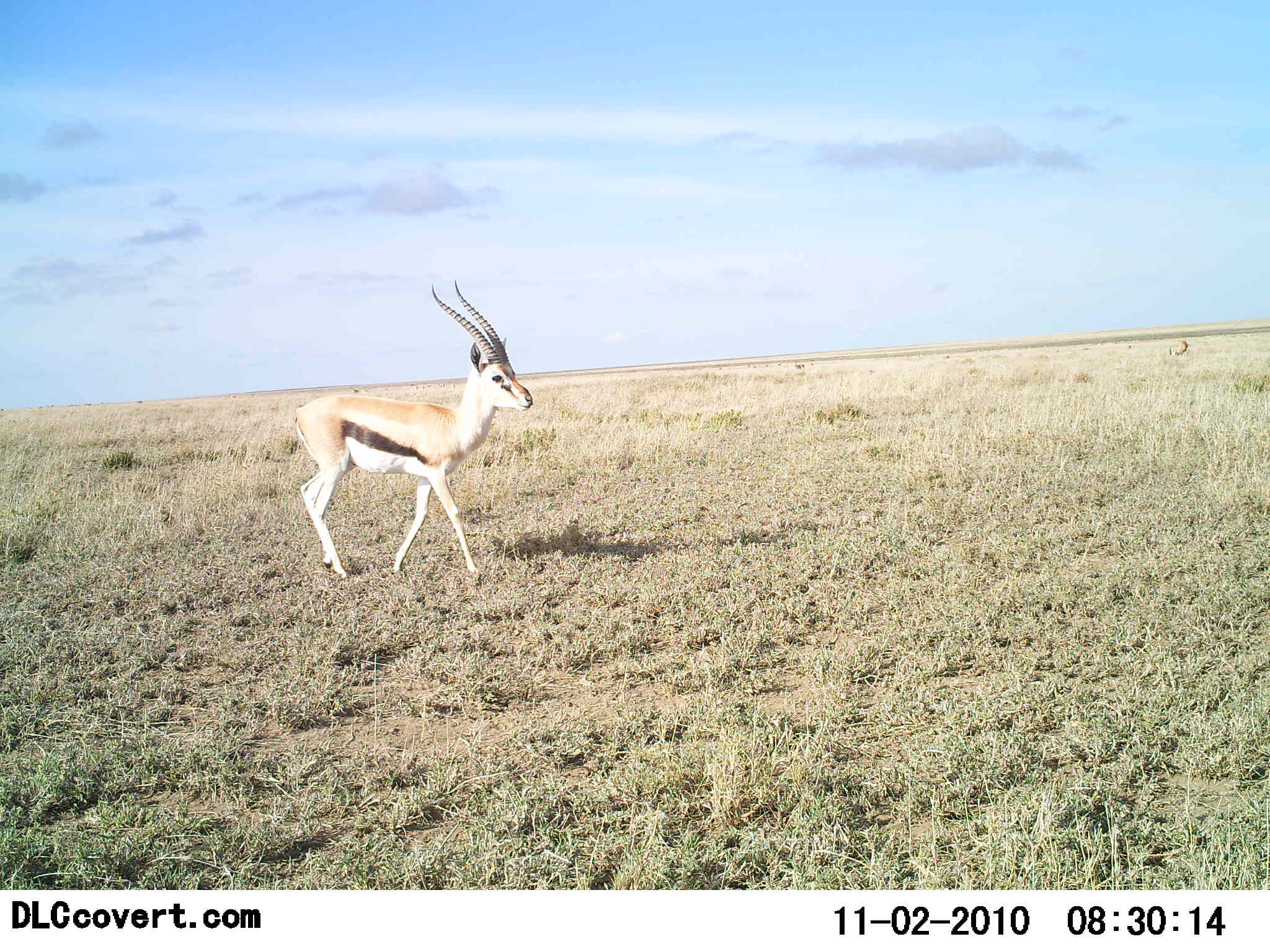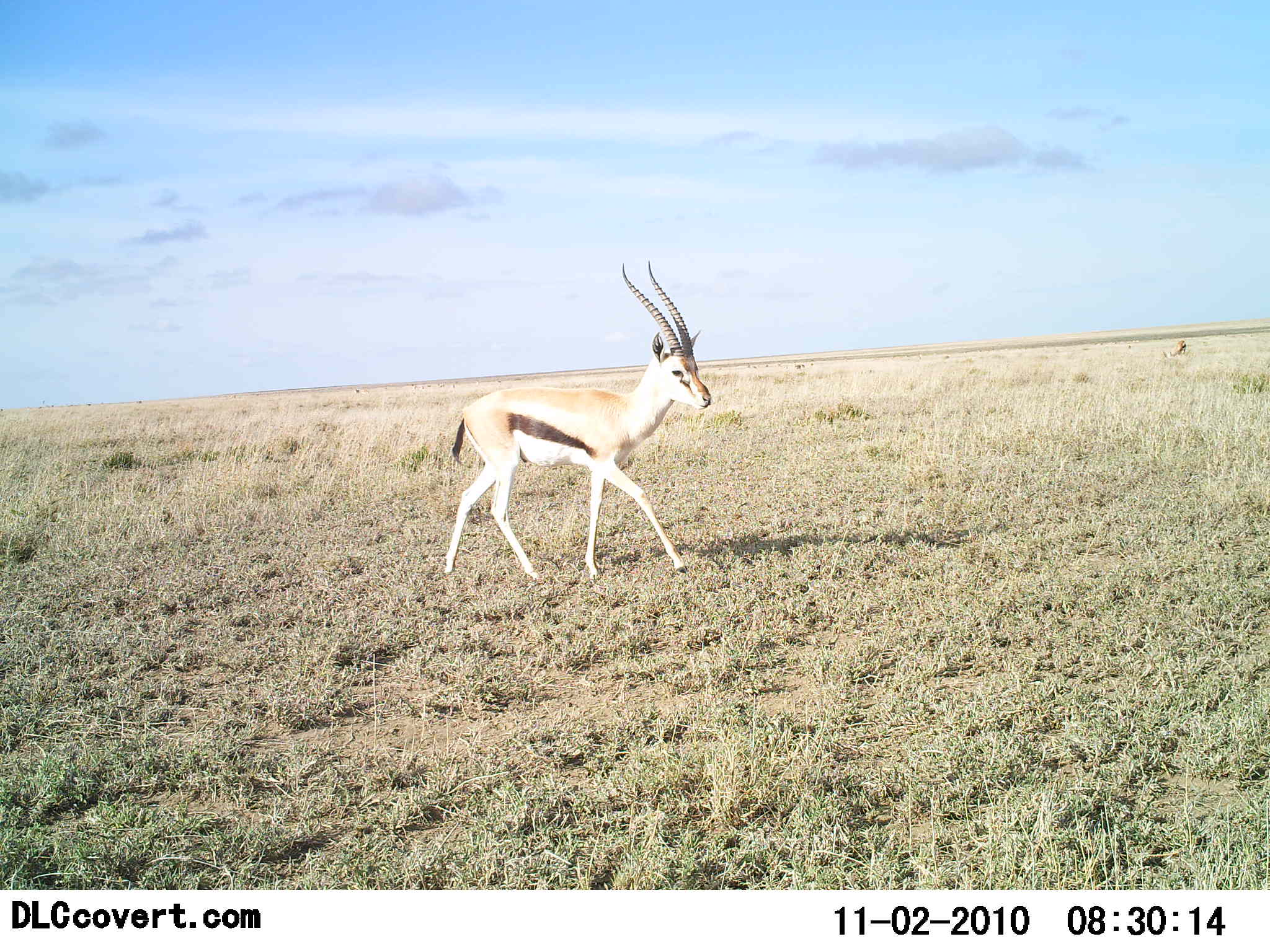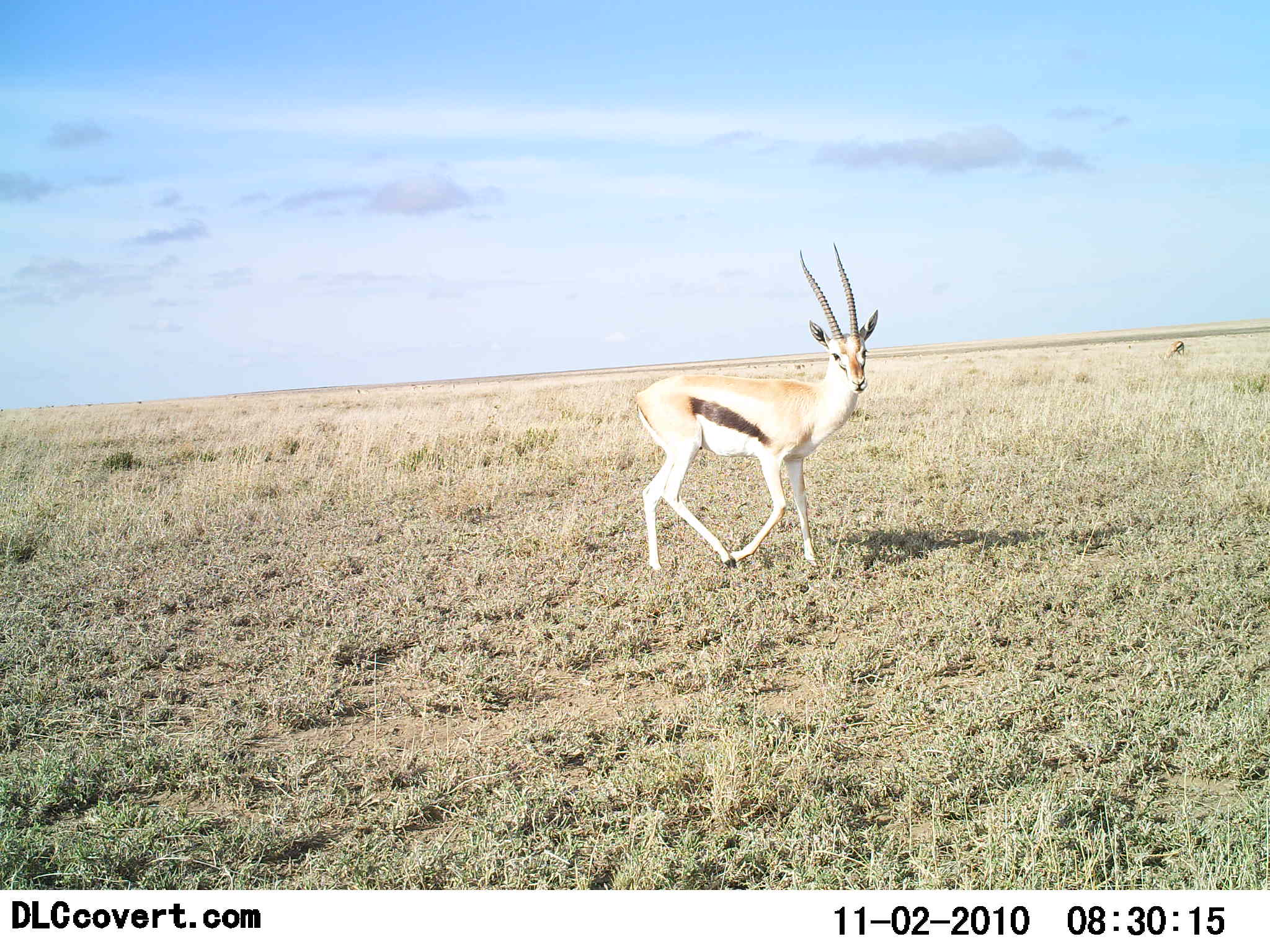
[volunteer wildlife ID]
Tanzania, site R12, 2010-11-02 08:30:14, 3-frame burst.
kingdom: Animalia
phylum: Chordata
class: Mammalia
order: Artiodactyla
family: Bovidae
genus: Eudorcas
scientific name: Eudorcas thomsonii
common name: thomson's gazelle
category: gazellethomsons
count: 1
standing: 0%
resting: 0%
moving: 100%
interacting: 0%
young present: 0%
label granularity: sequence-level